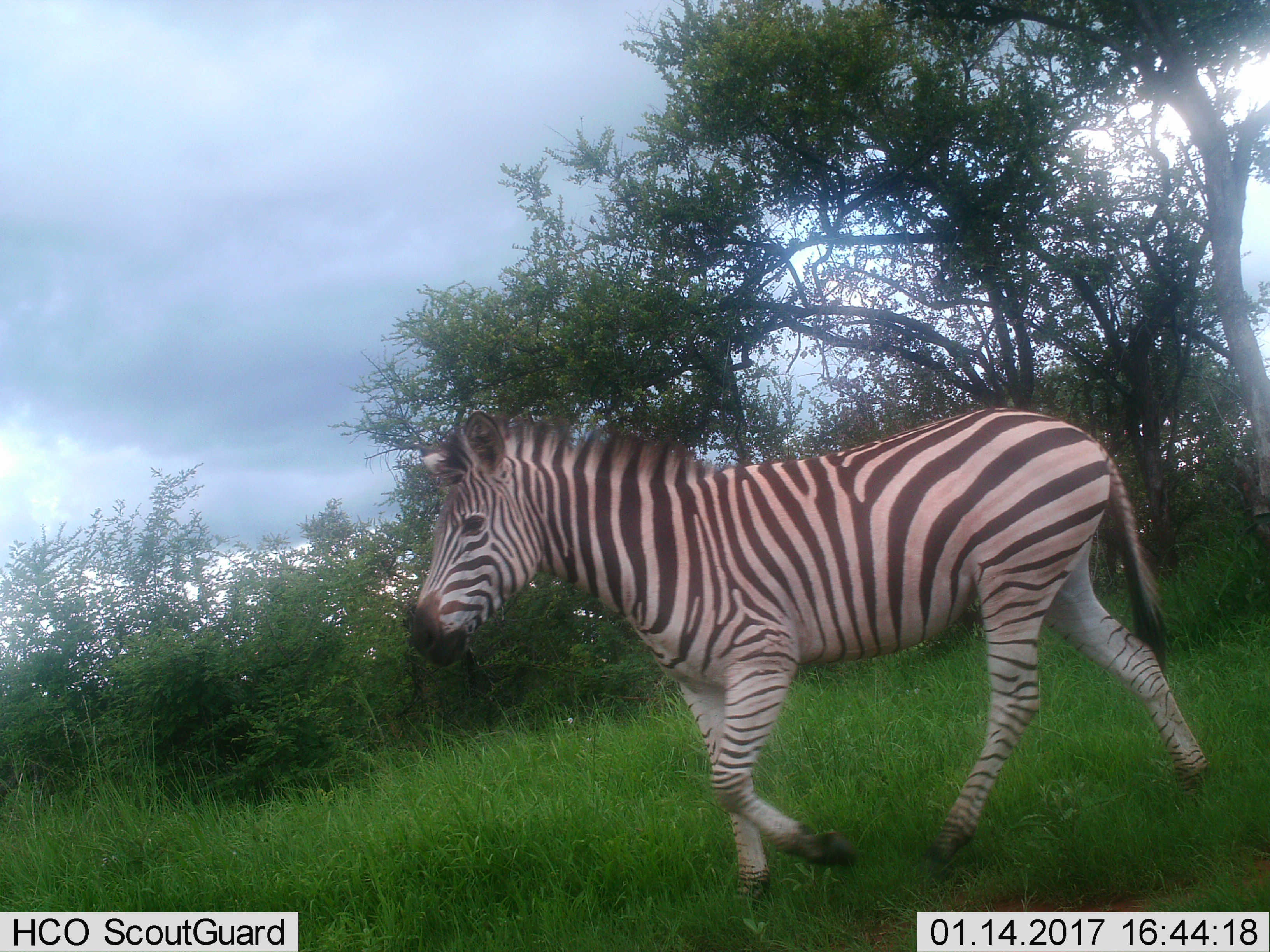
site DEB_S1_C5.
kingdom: Animalia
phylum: Chordata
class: Mammalia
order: Perissodactyla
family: Equidae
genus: Equus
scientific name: Equus quagga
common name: plains zebra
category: zebraplains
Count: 1.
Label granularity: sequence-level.